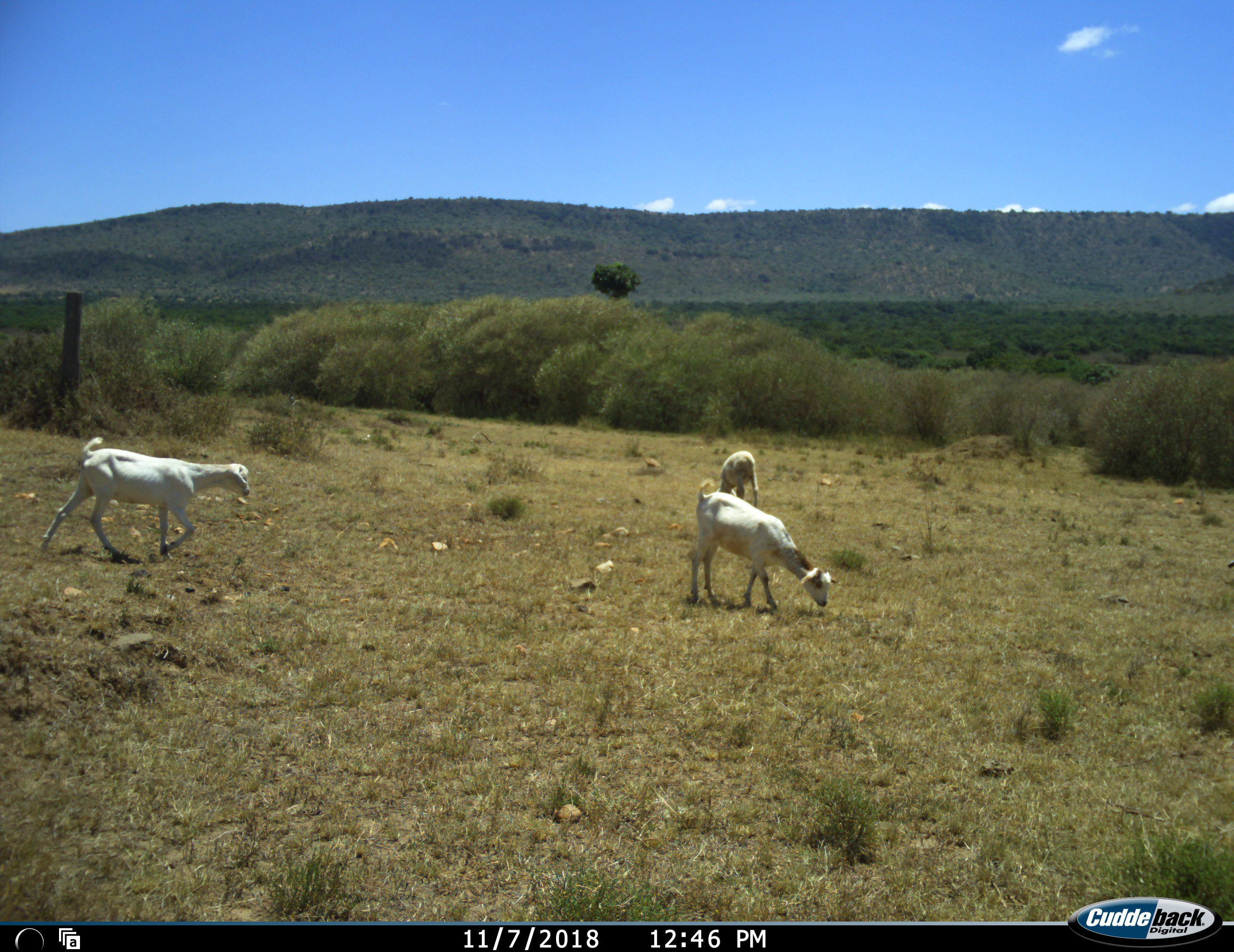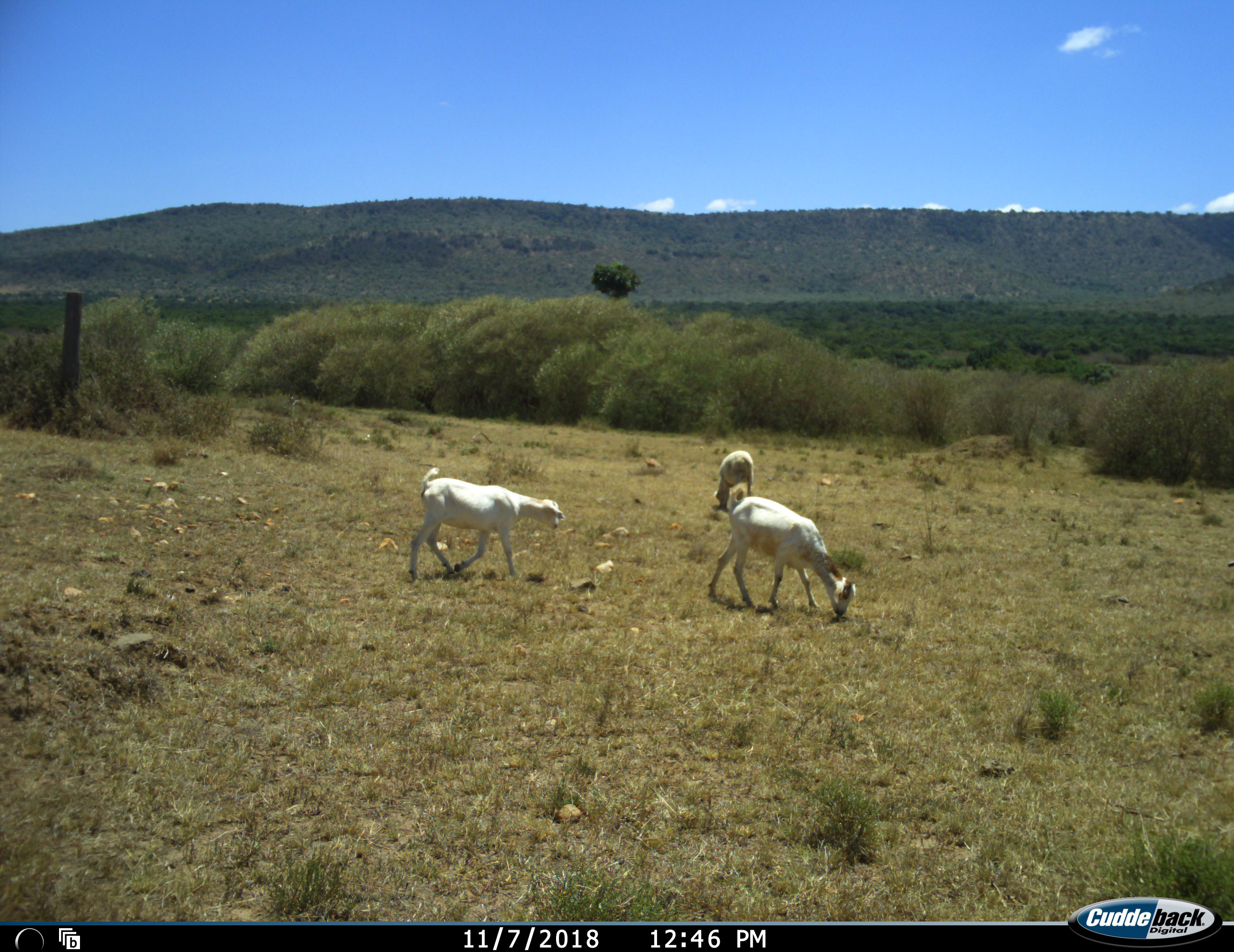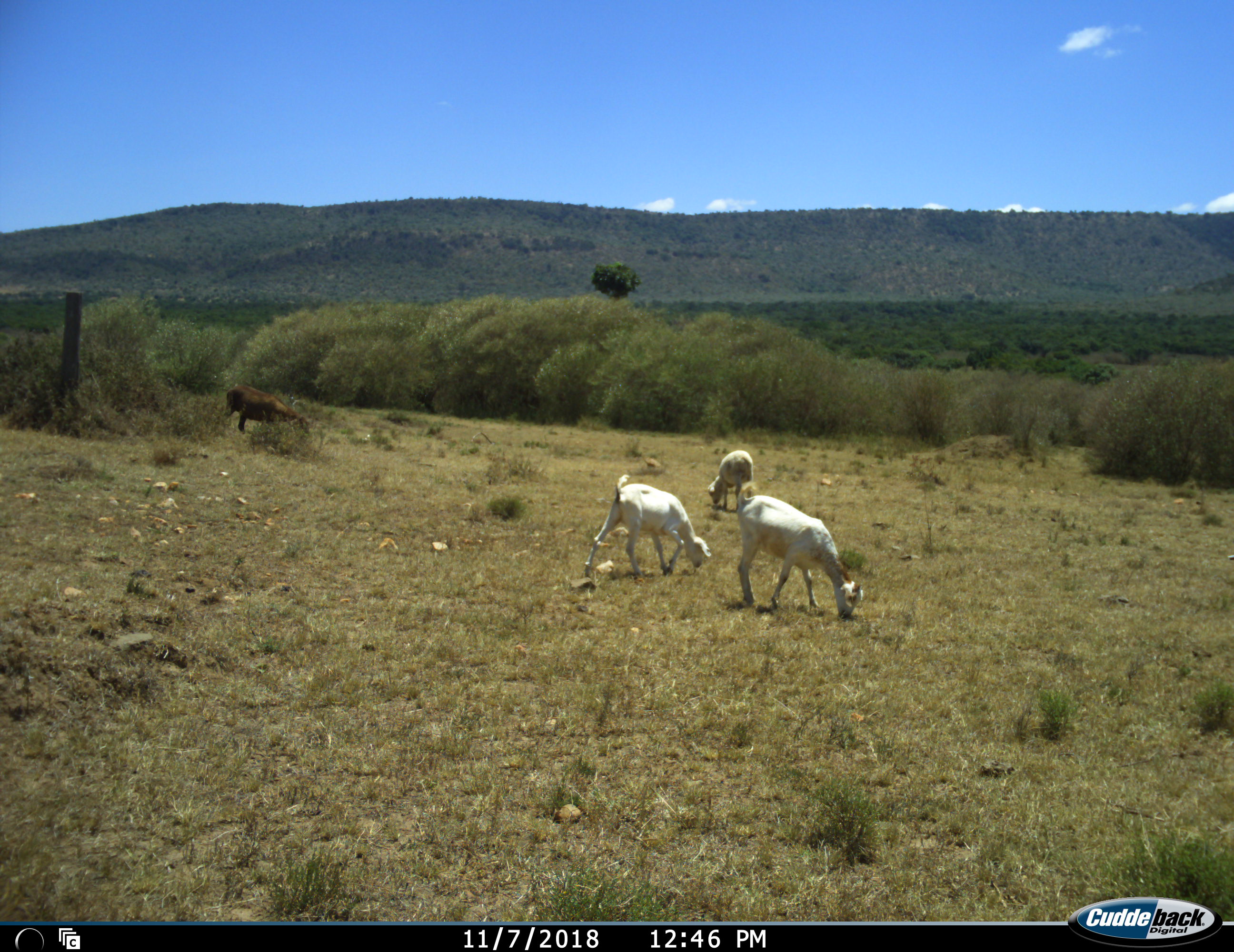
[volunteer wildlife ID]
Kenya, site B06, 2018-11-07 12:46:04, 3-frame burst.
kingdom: Animalia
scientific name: Animalia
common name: animal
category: domesticanimal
Domesticanimal (animal) (Animalia), count 4. Behavior (volunteer vote fractions): standing 11%, resting 0%, moving 78%, interacting 0%. Young present (vote fraction): 0%. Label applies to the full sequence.